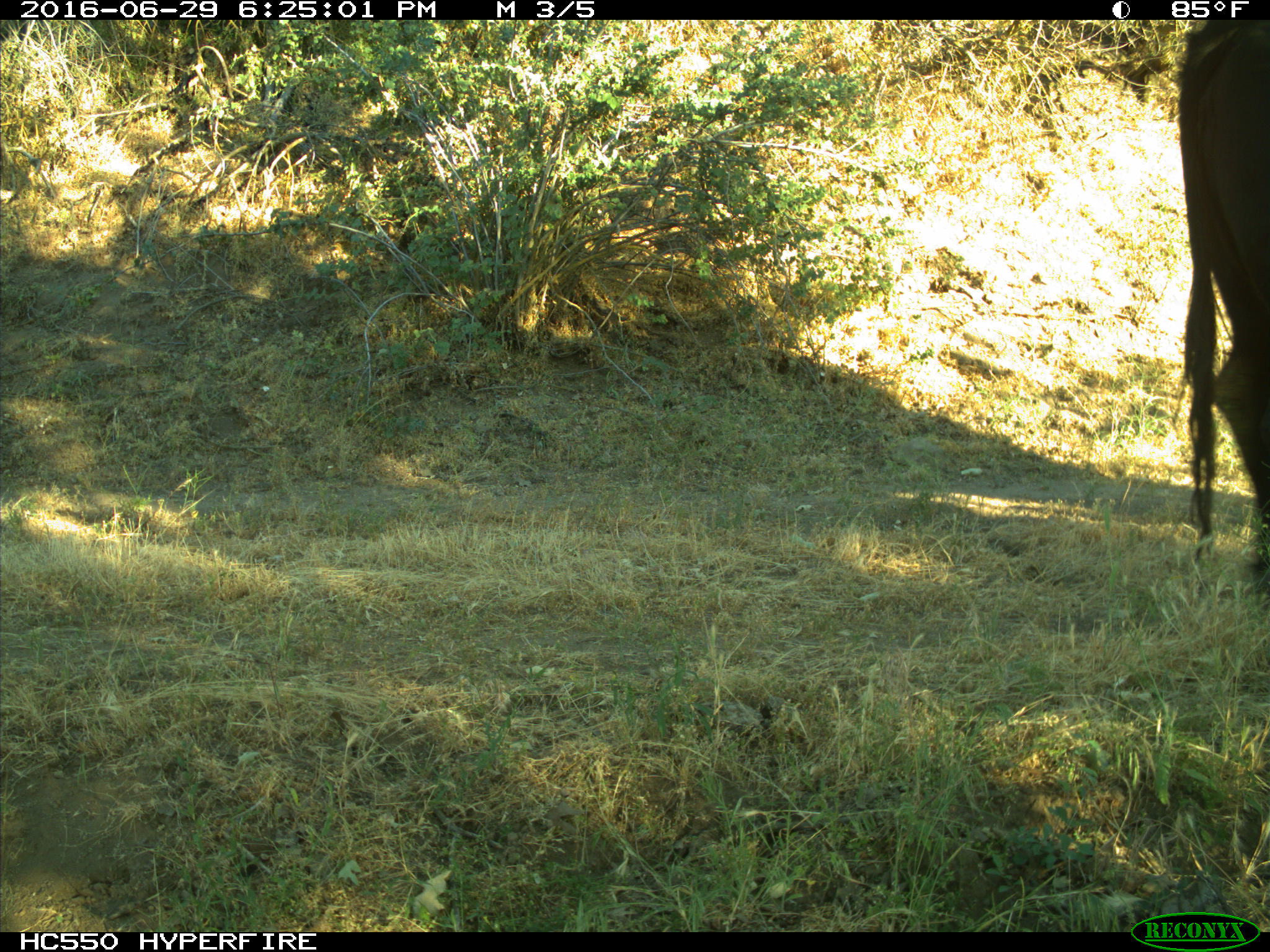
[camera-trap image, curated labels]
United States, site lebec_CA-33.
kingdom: Animalia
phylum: Chordata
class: Mammalia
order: Artiodactyla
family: Bovidae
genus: Bos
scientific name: Bos taurus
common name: domestic cow